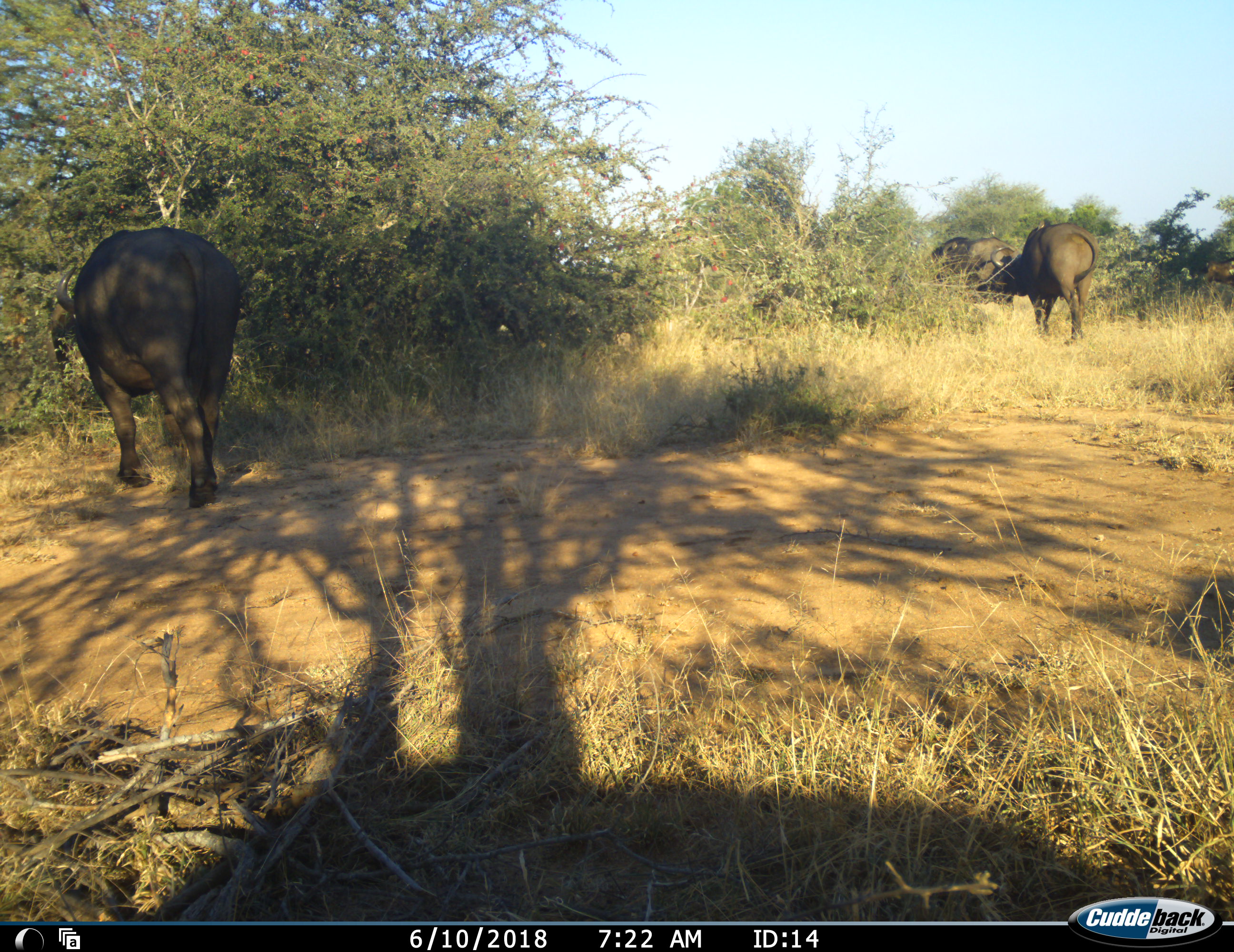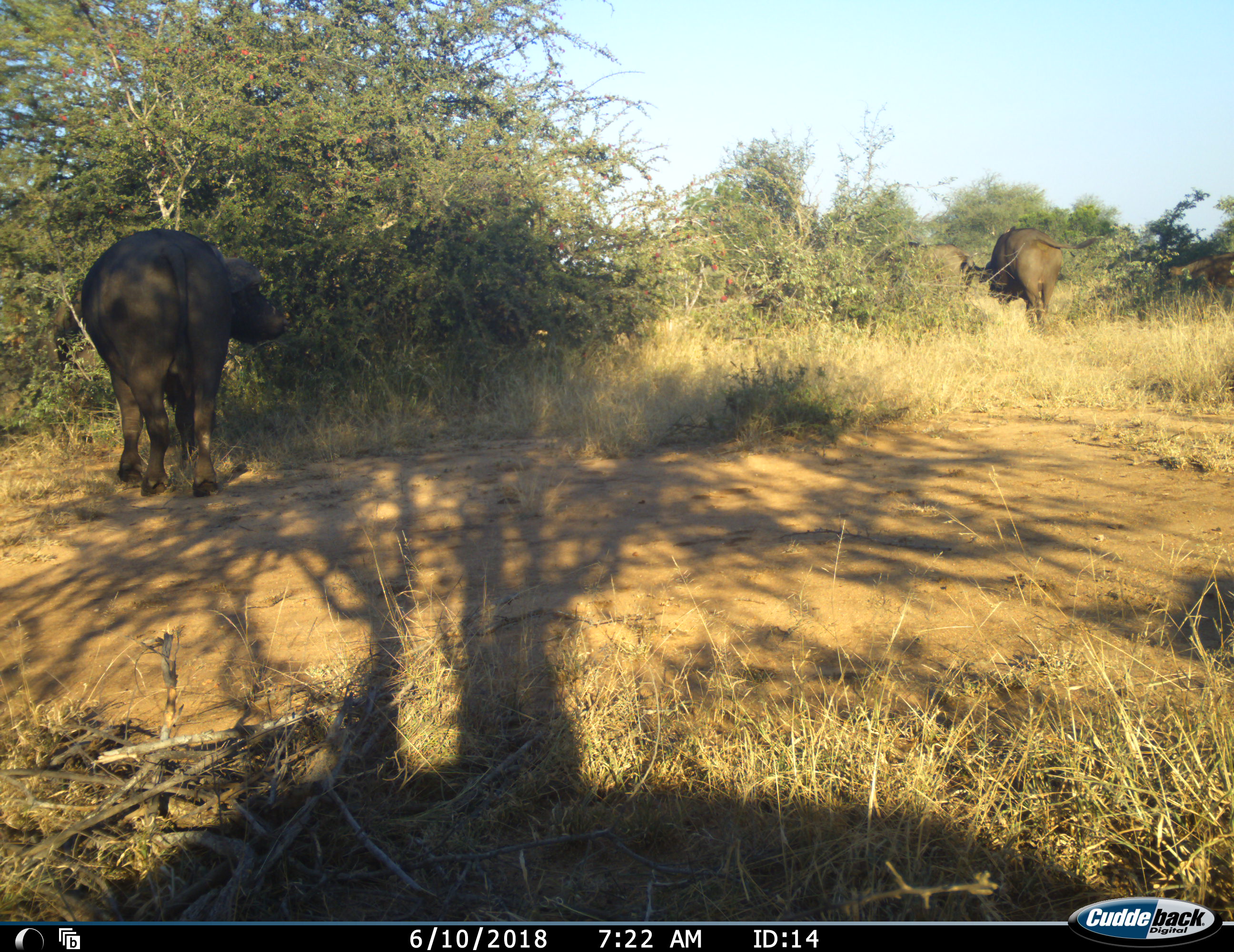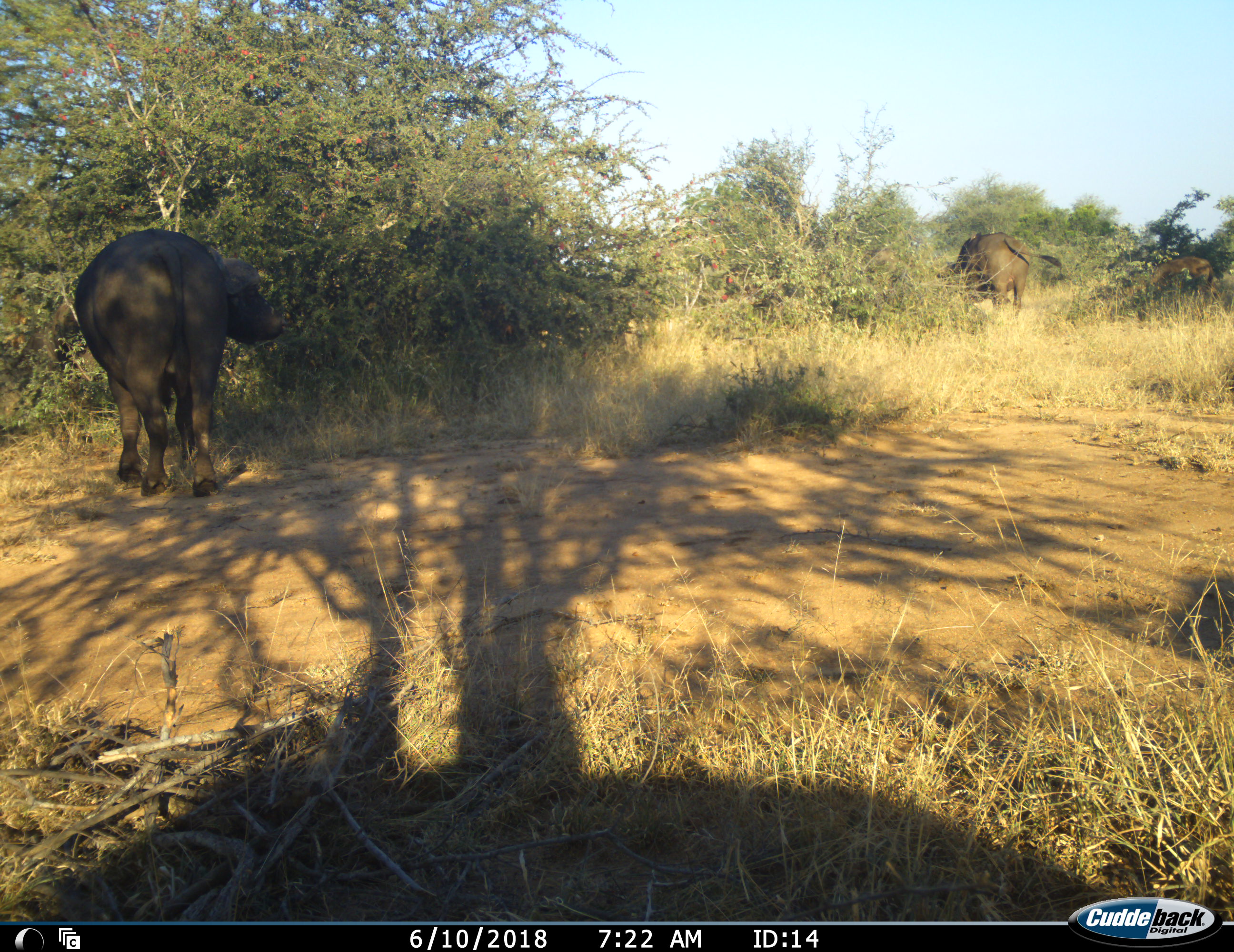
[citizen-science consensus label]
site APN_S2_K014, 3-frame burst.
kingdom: Animalia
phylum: Chordata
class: Mammalia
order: Artiodactyla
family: Bovidae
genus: Syncerus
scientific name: Syncerus caffer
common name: african buffalo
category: buffalo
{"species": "buffalo (african buffalo) (Syncerus caffer)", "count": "5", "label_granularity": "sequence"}